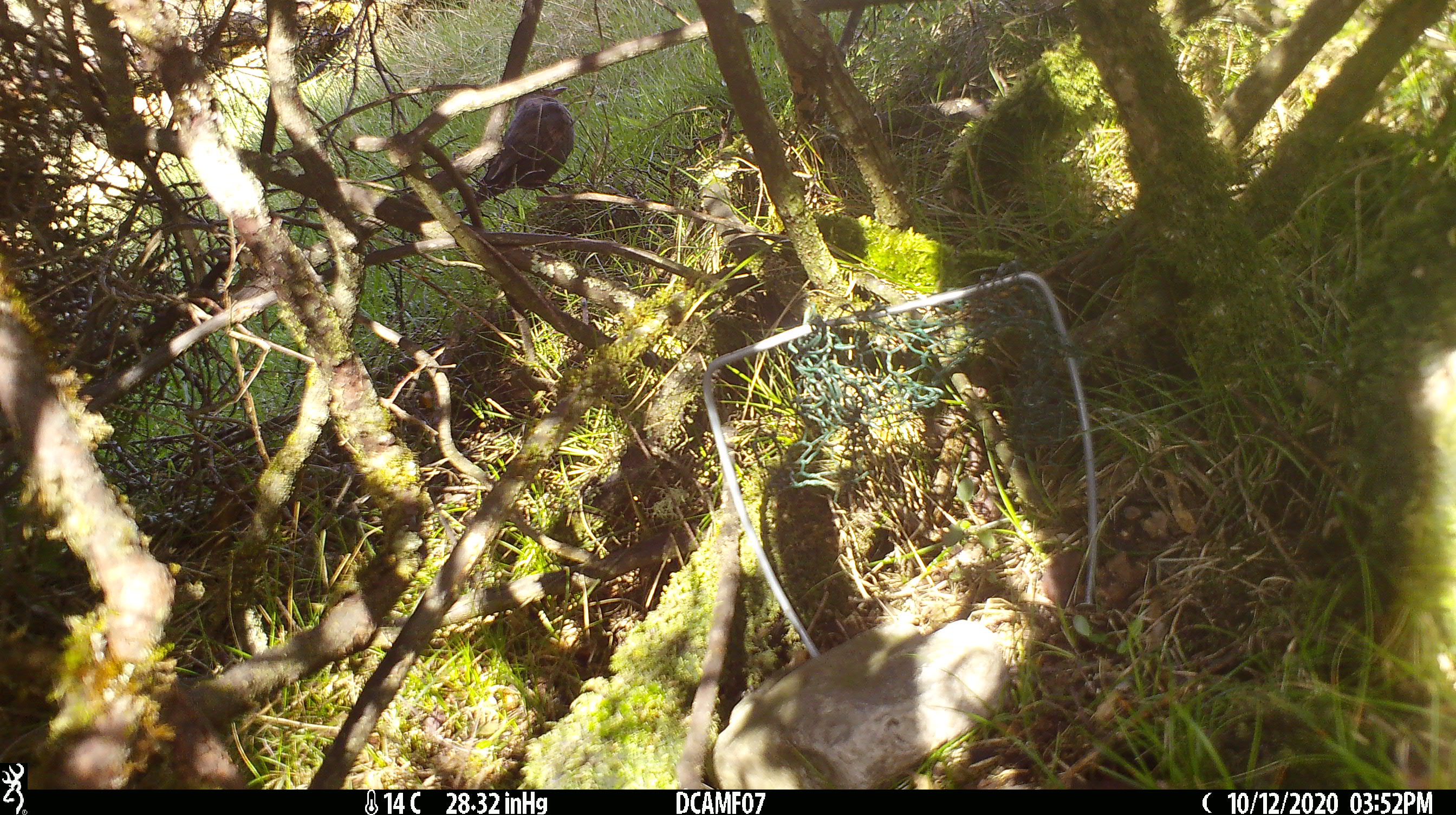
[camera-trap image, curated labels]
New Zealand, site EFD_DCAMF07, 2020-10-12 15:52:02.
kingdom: Animalia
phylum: Chordata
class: Aves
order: Passeriformes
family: Turdidae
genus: Turdus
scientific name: Turdus merula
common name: eurasian blackbird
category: blackbird